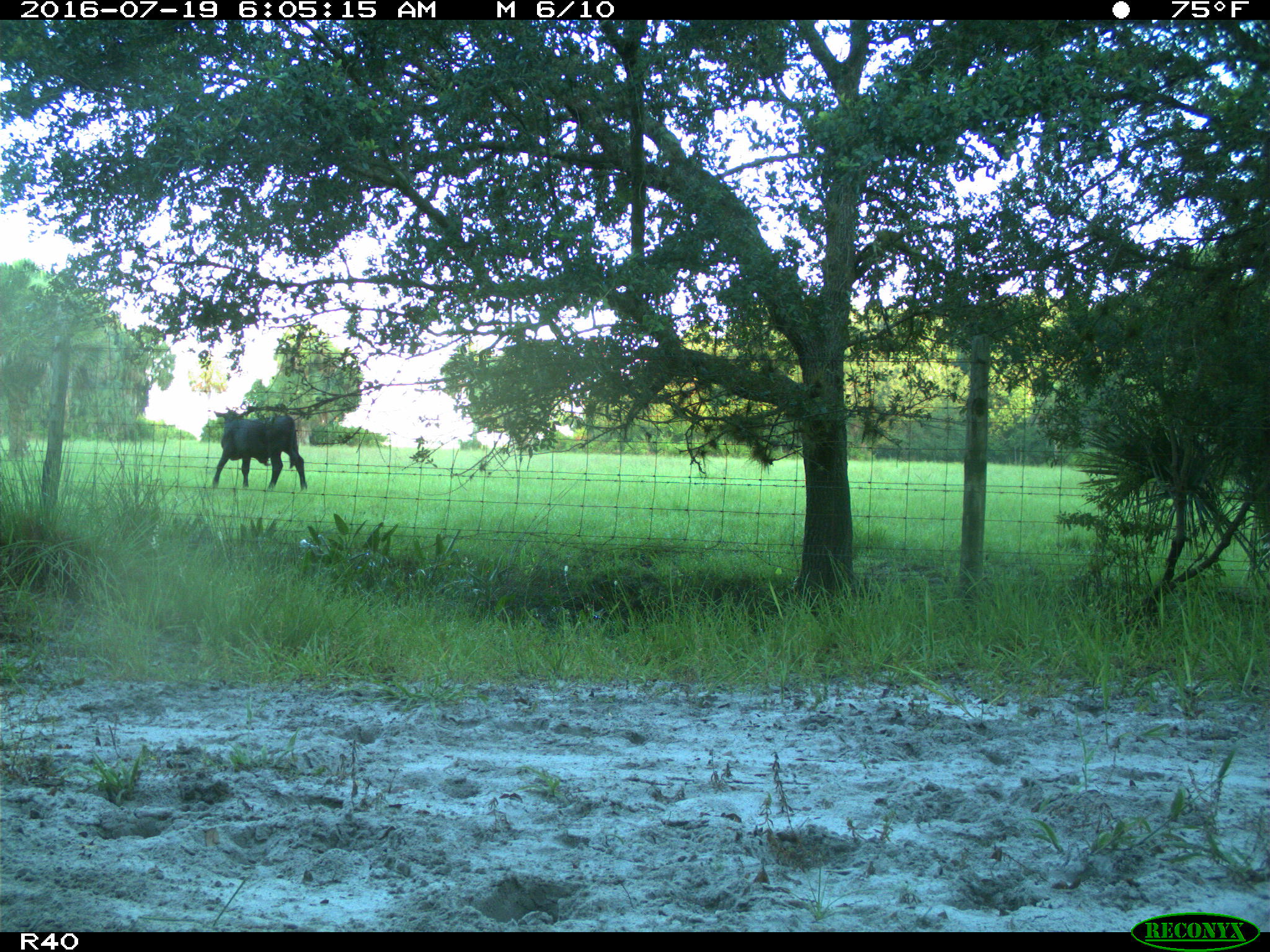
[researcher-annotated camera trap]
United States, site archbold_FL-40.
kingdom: Animalia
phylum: Chordata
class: Mammalia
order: Artiodactyla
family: Bovidae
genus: Bos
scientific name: Bos taurus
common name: domestic cow